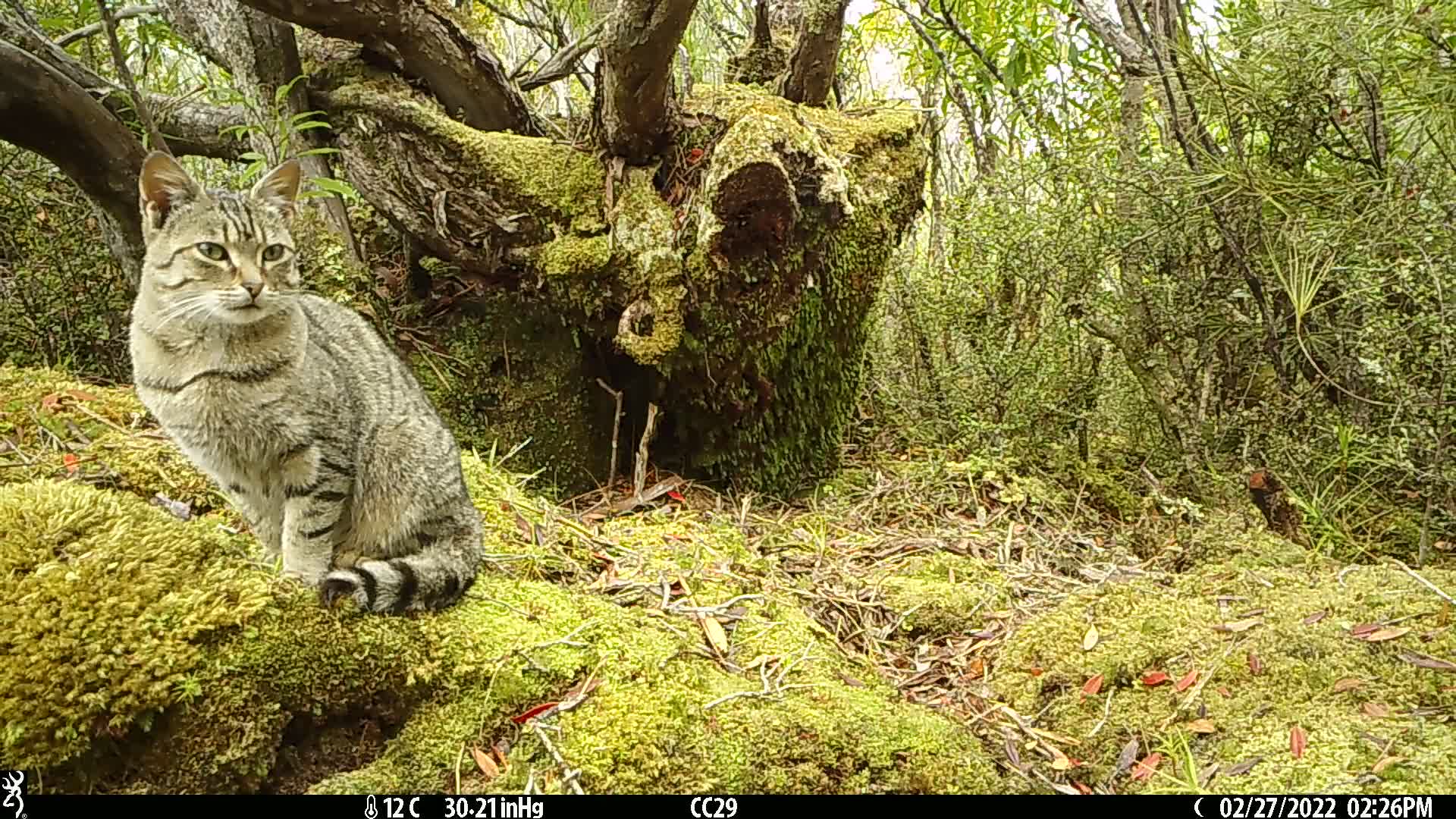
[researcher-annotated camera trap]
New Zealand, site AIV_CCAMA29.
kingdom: Animalia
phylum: Chordata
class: Mammalia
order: Carnivora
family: Felidae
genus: Felis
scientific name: Felis catus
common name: domestic cat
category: cat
Cat (domestic cat) (Felis catus).